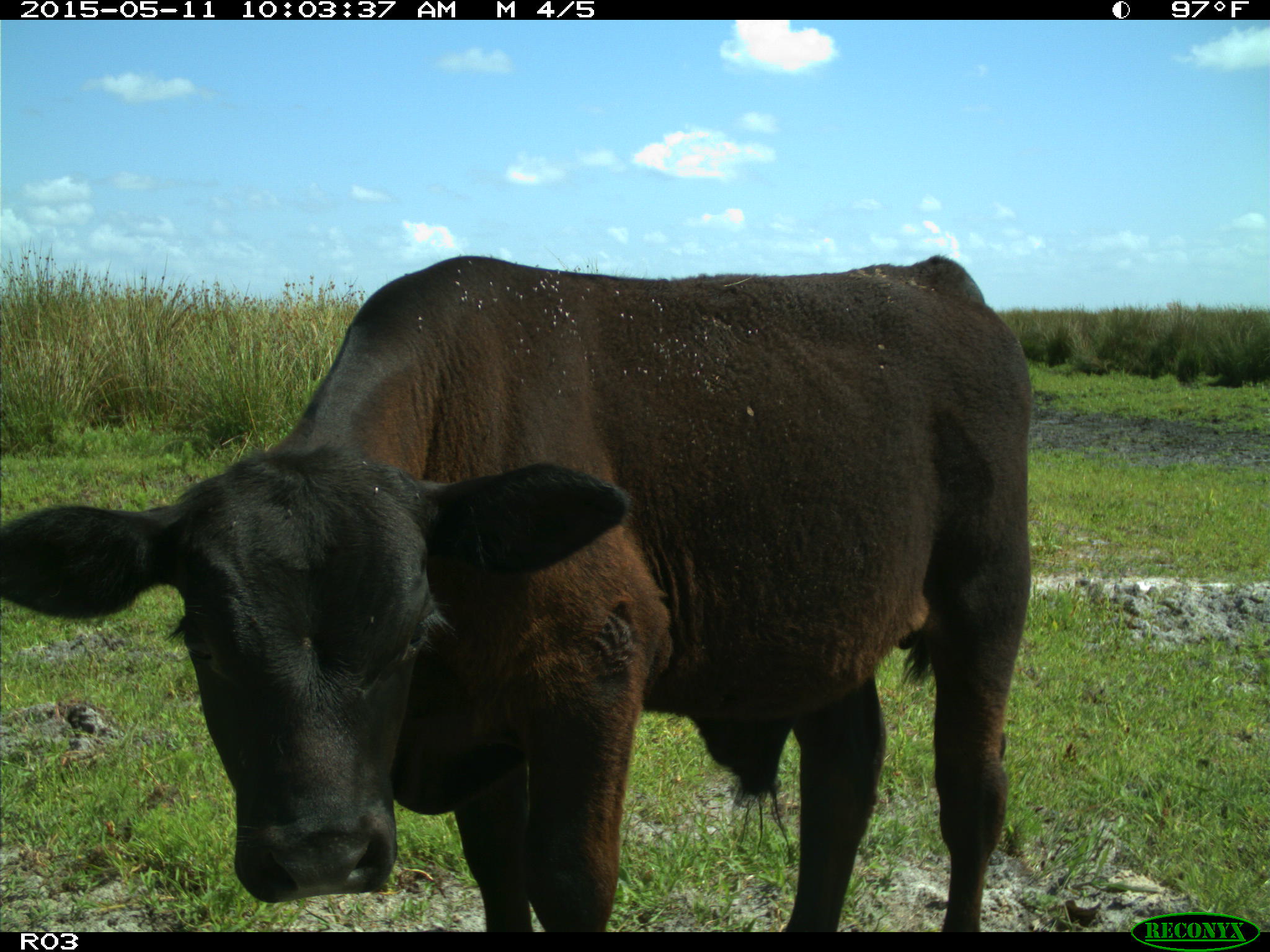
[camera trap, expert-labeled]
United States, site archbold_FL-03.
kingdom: Animalia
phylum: Chordata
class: Mammalia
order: Artiodactyla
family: Bovidae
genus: Bos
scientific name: Bos taurus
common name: domestic cow